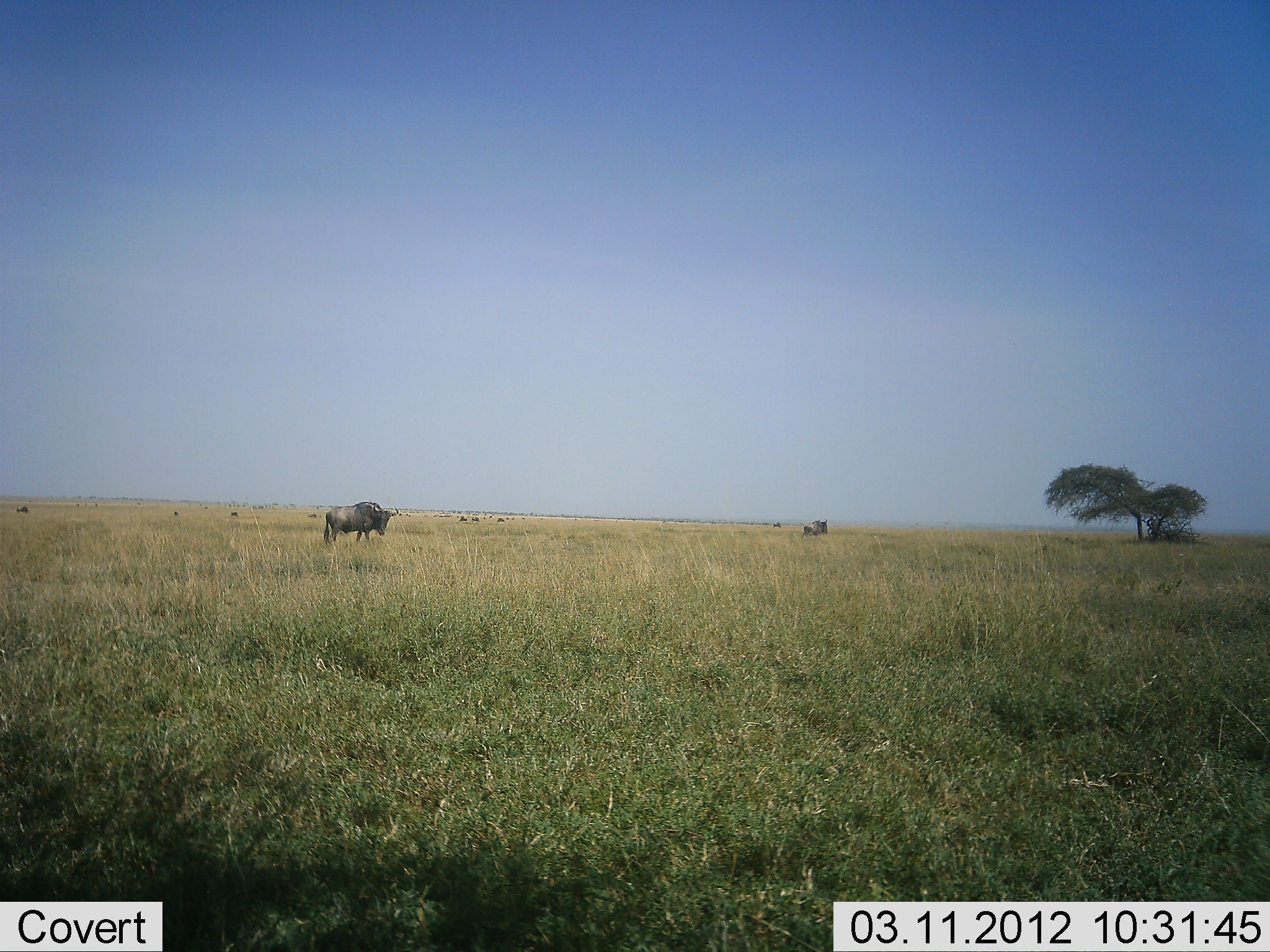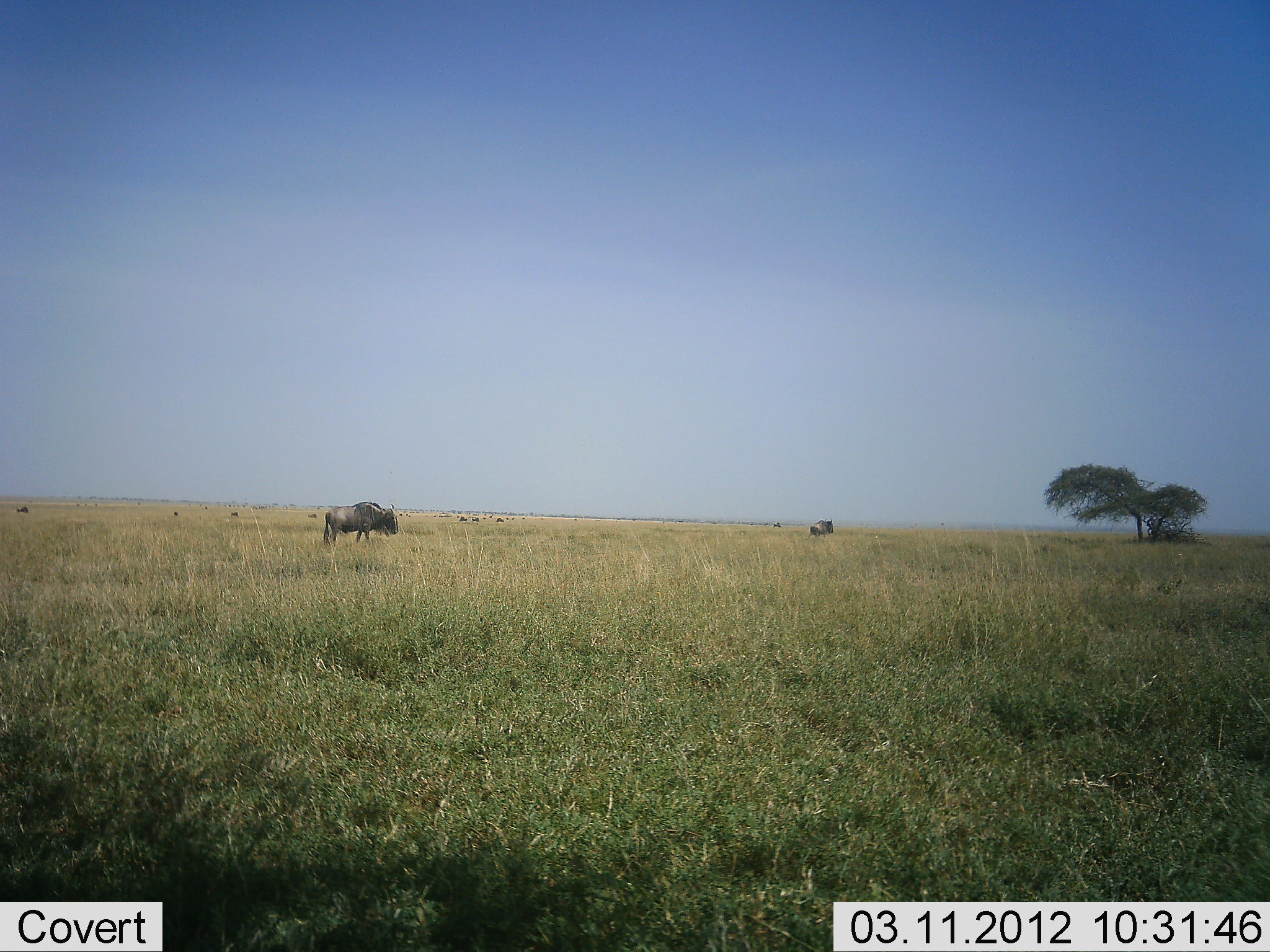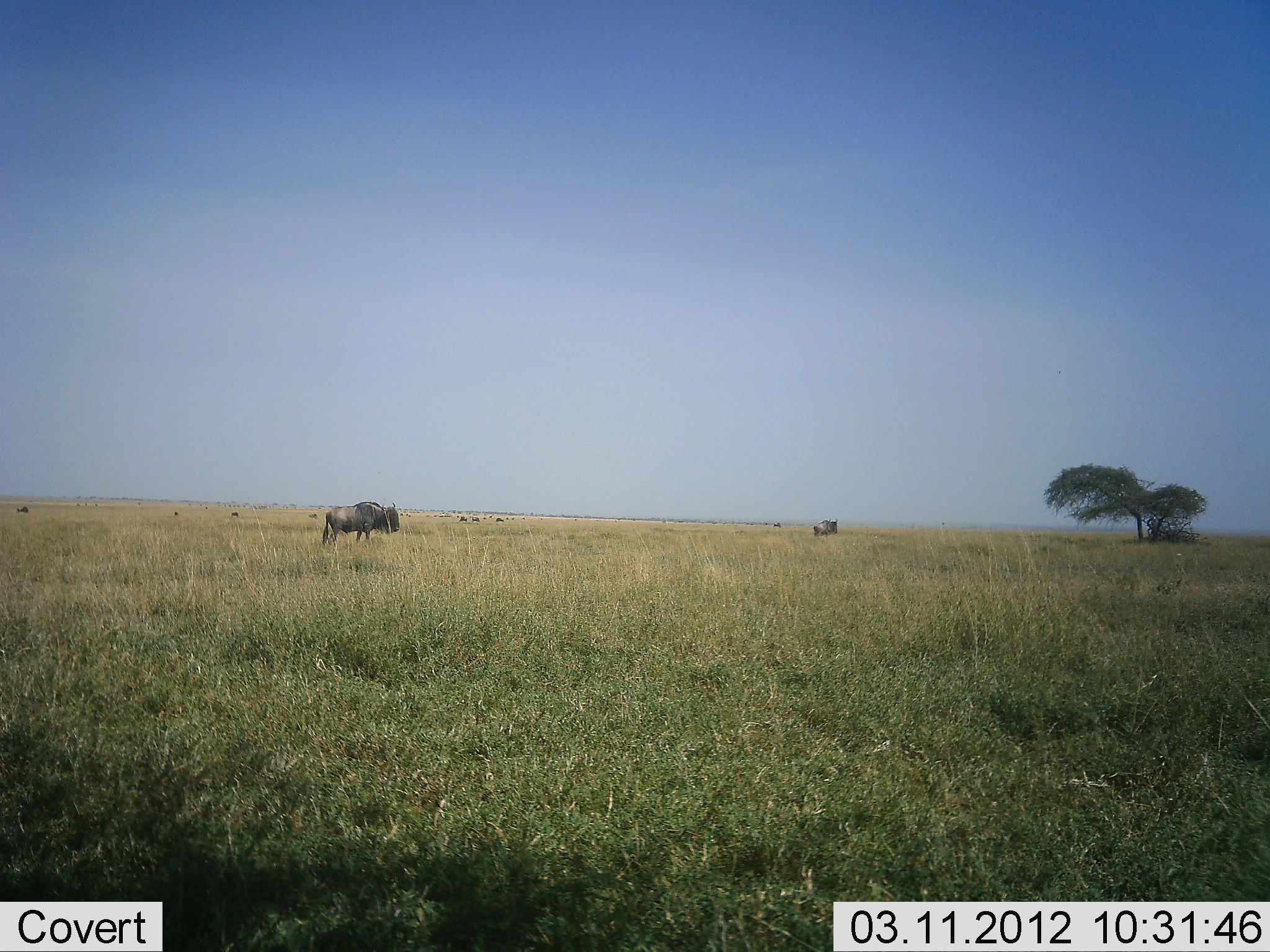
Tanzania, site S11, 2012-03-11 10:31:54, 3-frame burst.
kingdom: Animalia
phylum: Chordata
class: Mammalia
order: Artiodactyla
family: Bovidae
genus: Connochaetes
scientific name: Connochaetes taurinus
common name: blue wildebeest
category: wildebeest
Wildebeest (blue wildebeest) (Connochaetes taurinus), count 2. Behavior (volunteer vote fractions): standing 69%, resting 0%, moving 56%, interacting 0%. Young present (vote fraction): 0%. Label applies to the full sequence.